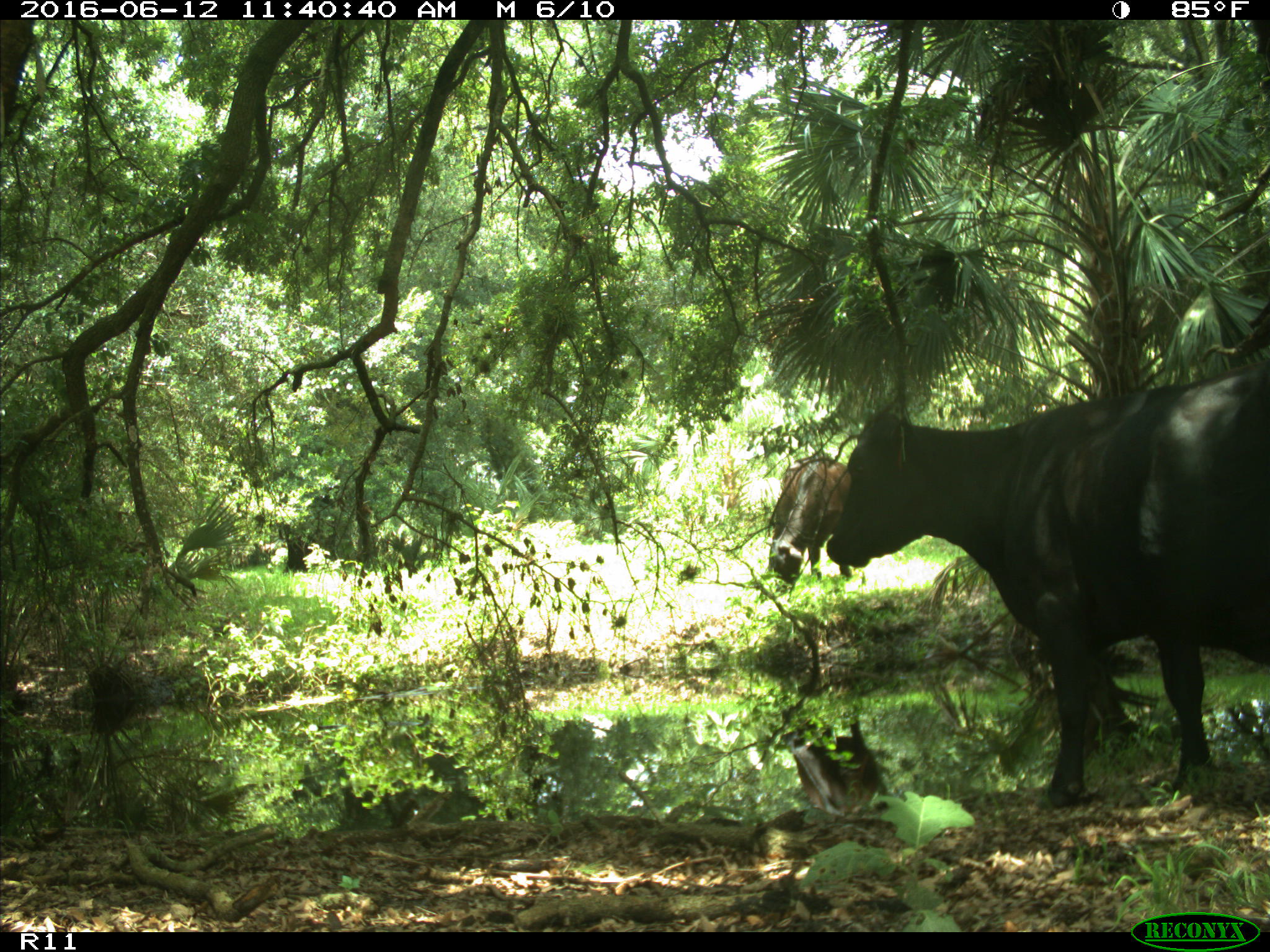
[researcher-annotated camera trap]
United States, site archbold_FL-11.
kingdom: Animalia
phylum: Chordata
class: Mammalia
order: Artiodactyla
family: Bovidae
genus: Bos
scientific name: Bos taurus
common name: domestic cow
Bos taurus (domestic cow).